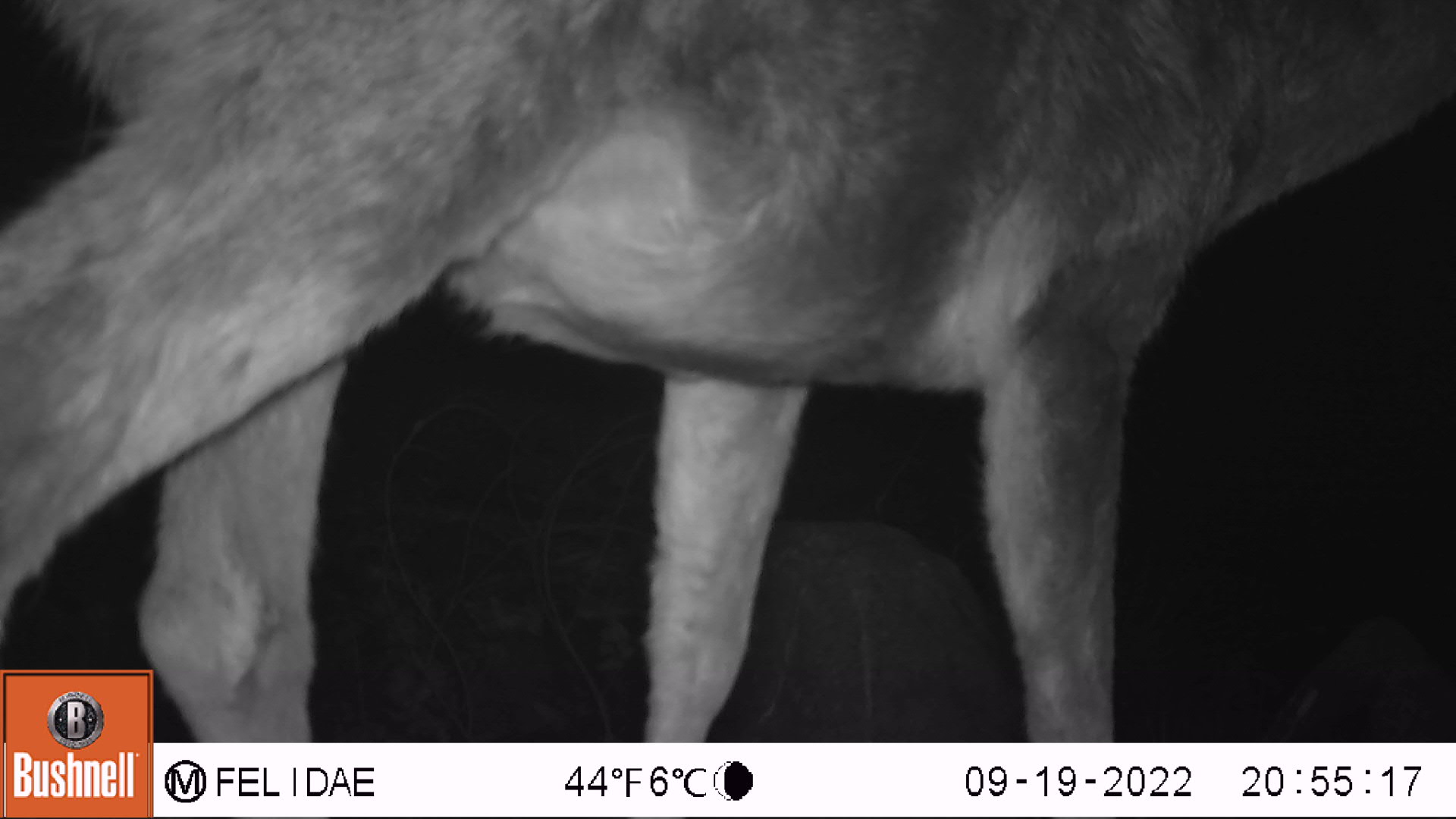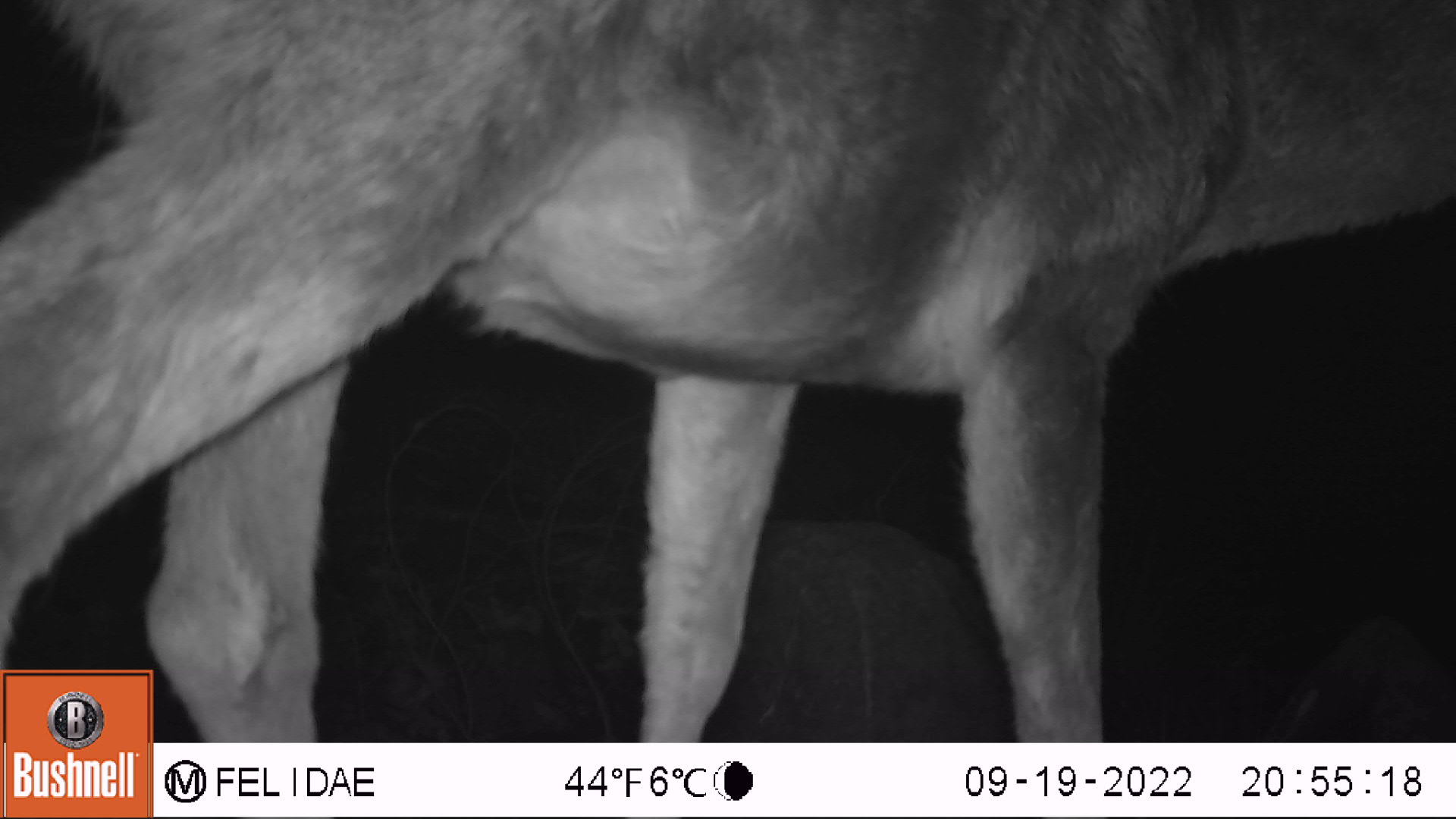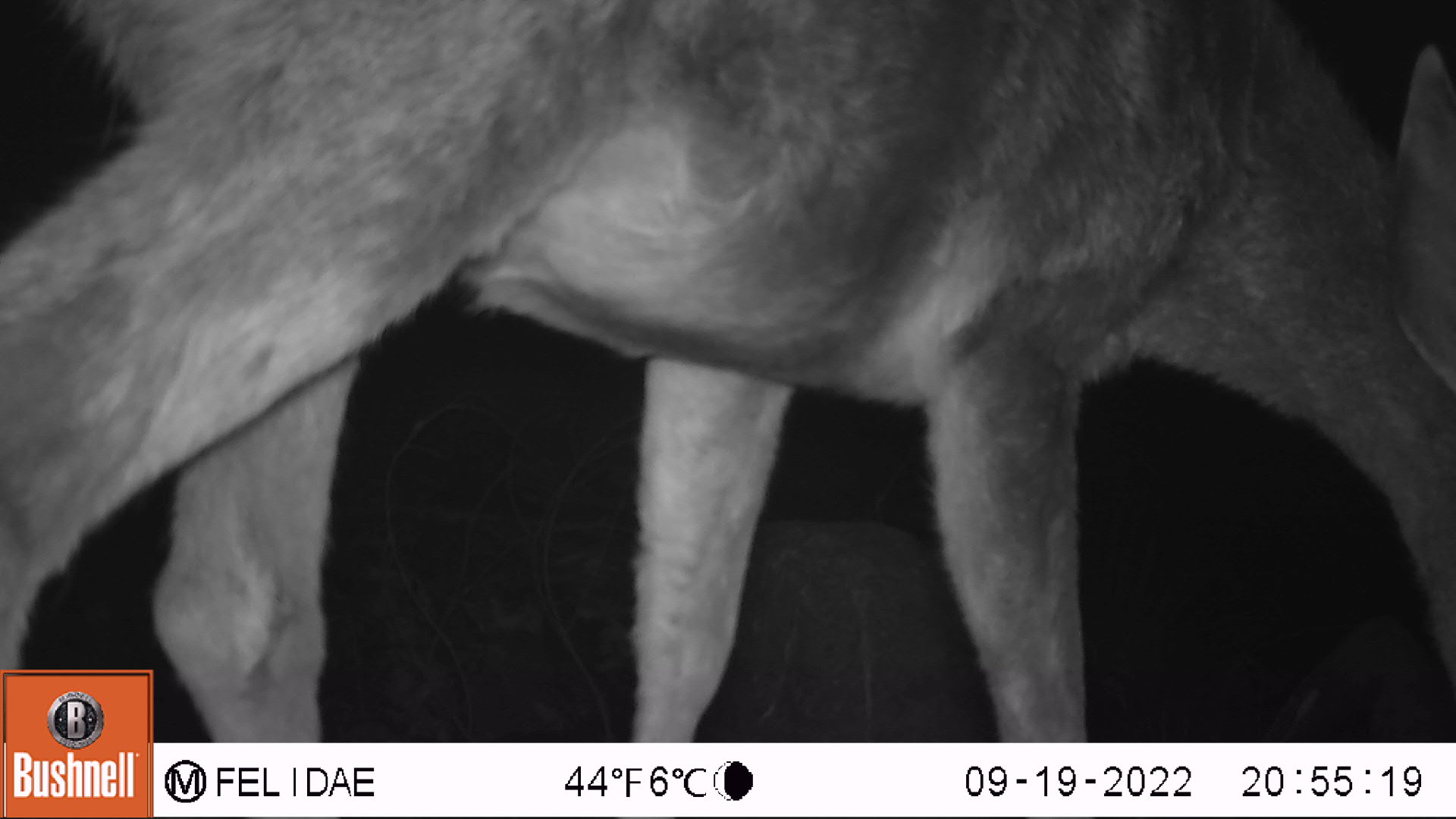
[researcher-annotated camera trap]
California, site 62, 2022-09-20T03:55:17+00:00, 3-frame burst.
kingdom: Animalia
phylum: Chordata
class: Mammalia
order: Artiodactyla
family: Cervidae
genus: Odocoileus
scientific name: Odocoileus hemionus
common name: mule deer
Mule deer (Odocoileus hemionus).